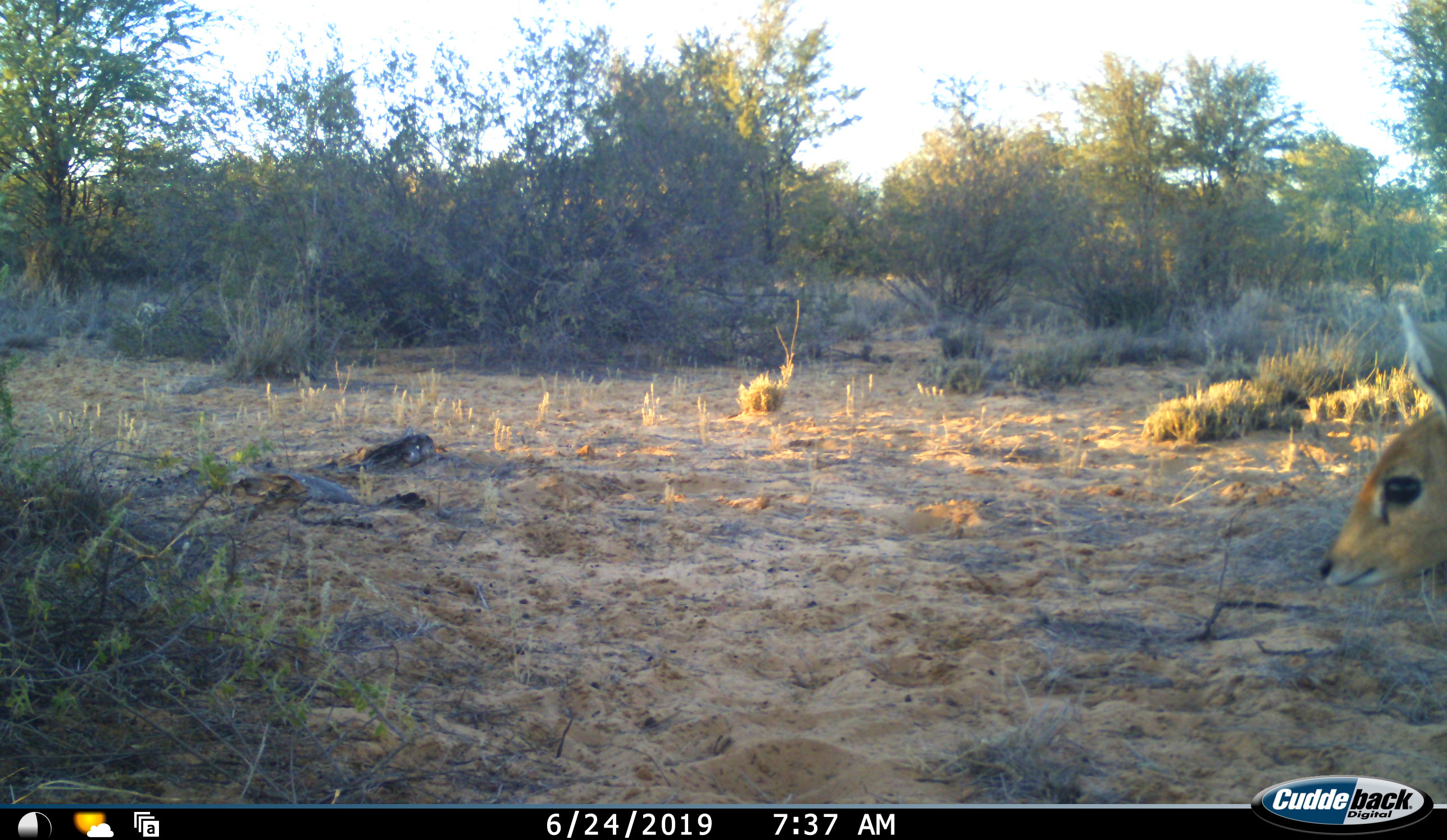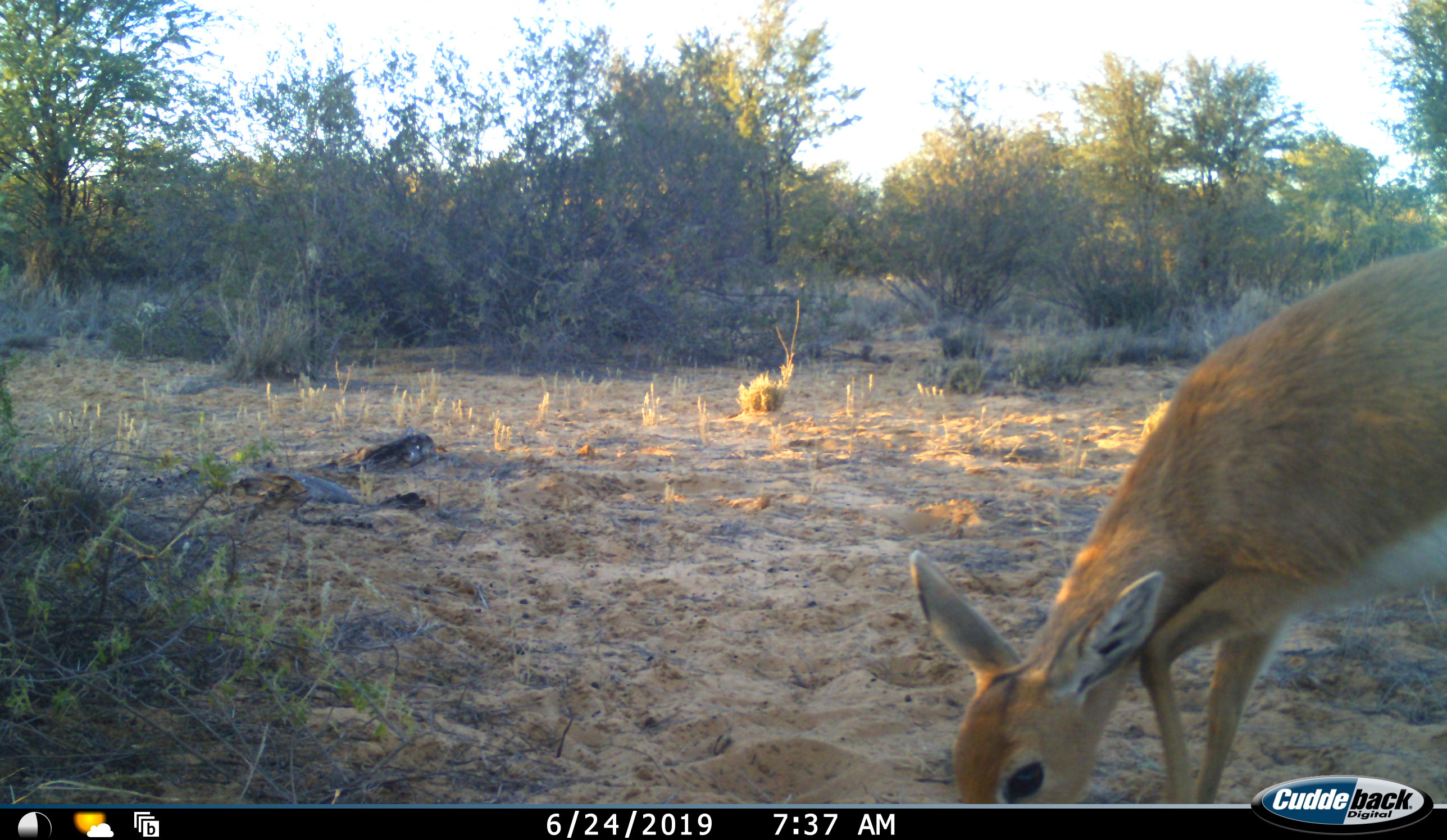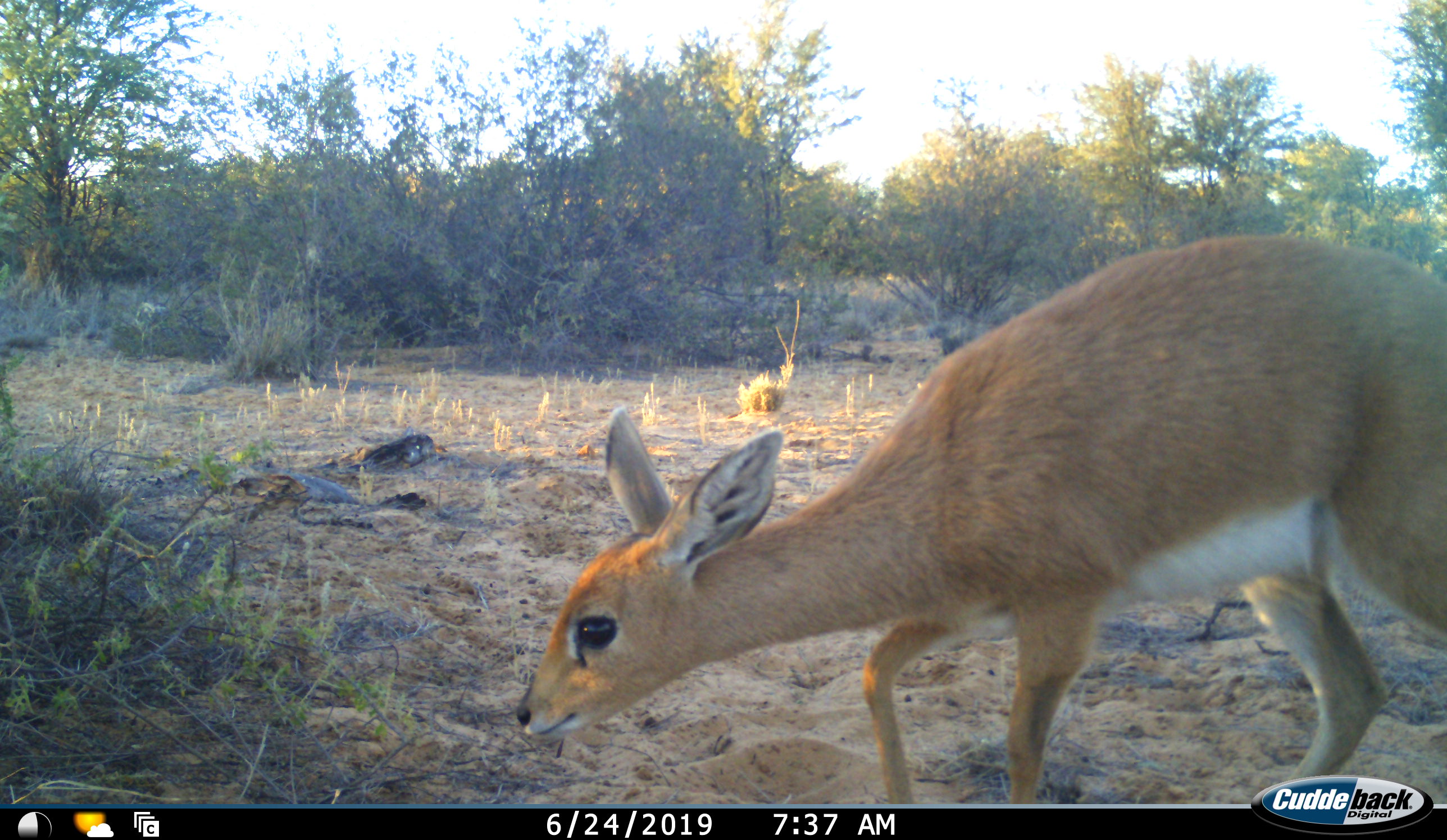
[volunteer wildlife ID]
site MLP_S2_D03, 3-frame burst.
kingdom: Animalia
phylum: Chordata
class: Mammalia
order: Artiodactyla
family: Bovidae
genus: Raphicerus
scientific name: Raphicerus campestris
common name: steenbok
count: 1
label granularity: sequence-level